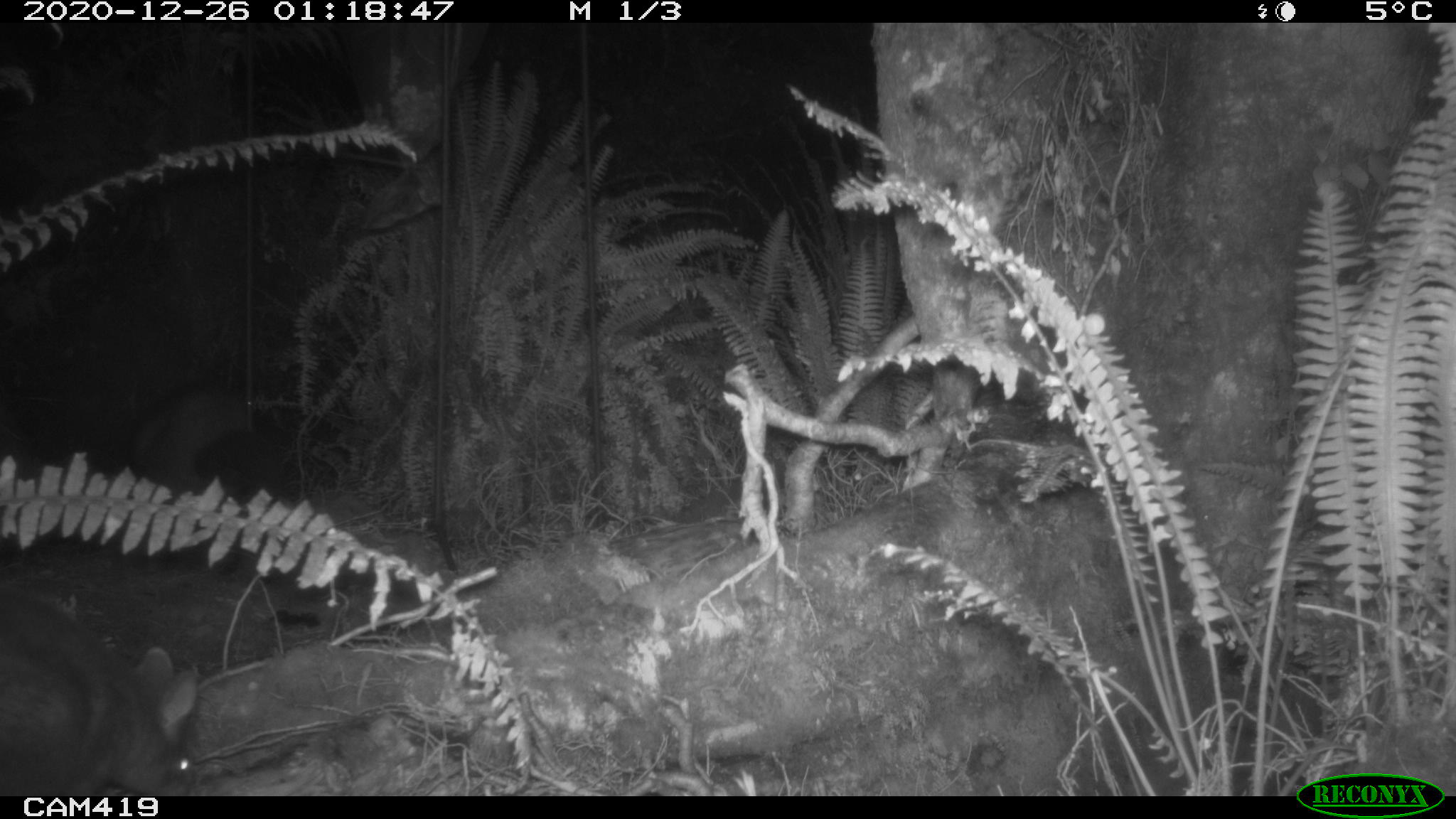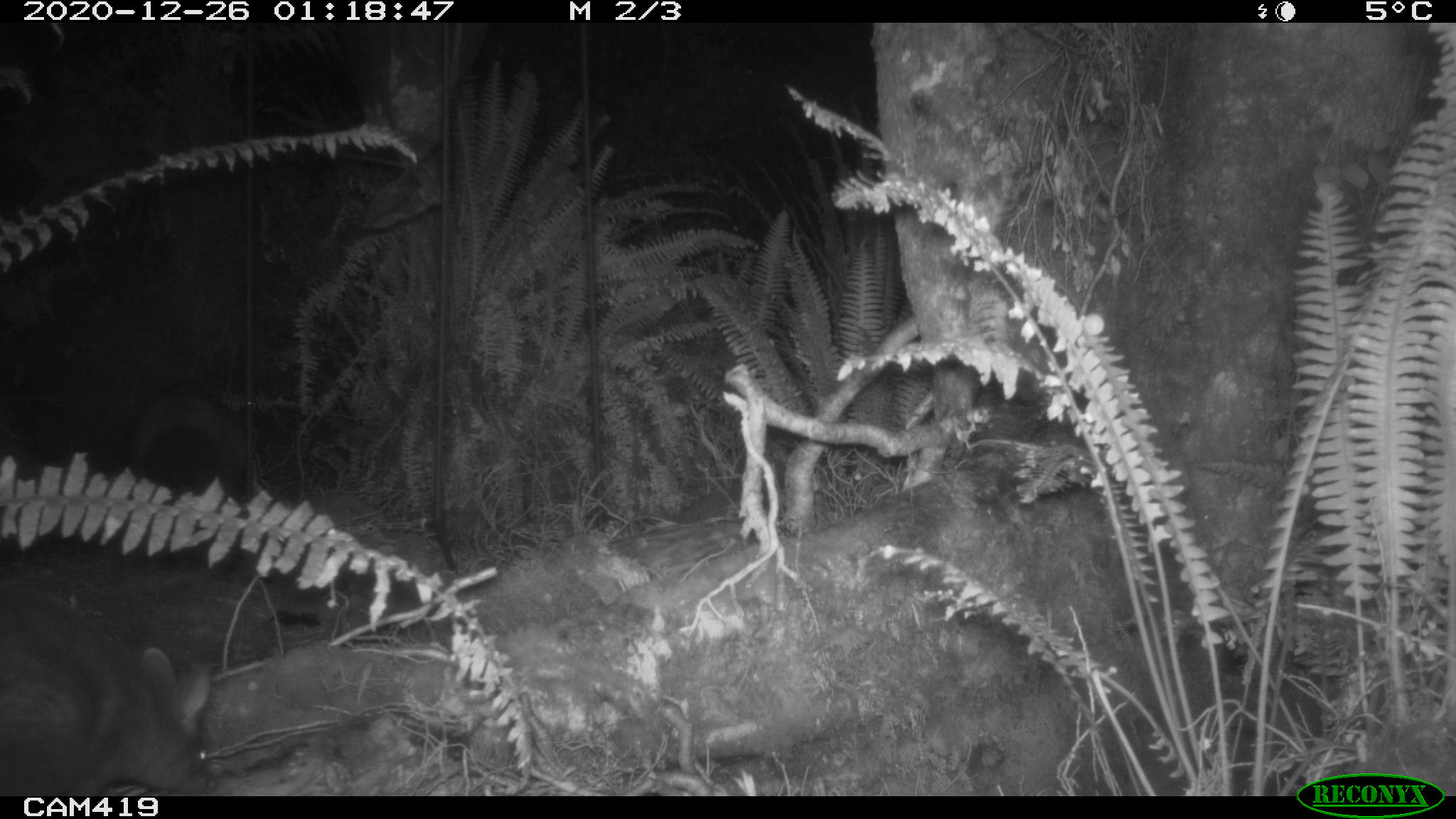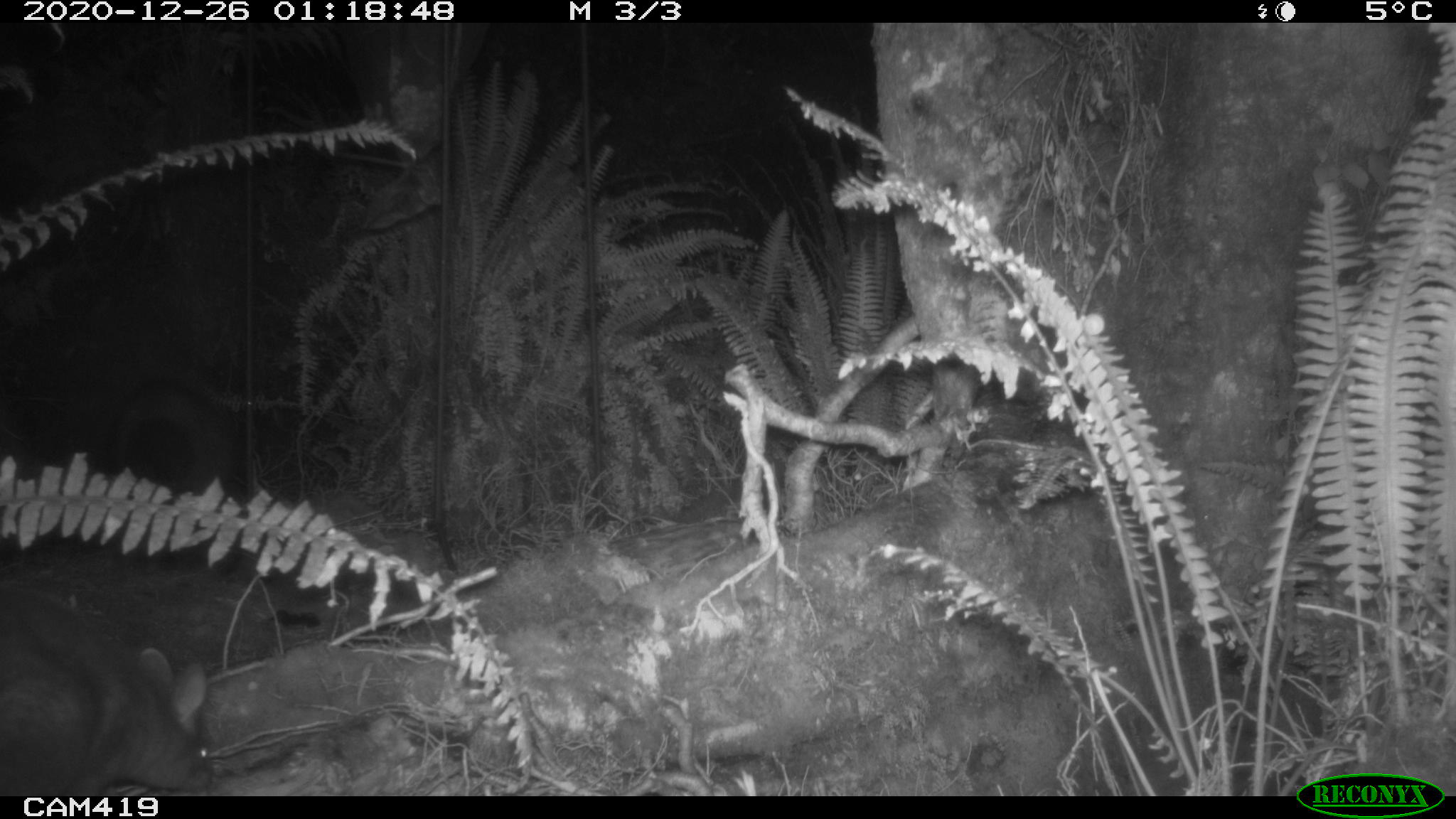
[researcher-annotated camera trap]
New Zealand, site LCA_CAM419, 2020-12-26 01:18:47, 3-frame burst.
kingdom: Animalia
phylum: Chordata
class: Mammalia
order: Diprotodontia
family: Phalangeridae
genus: Trichosurus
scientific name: Trichosurus vulpecula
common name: common brushtail possum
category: possum